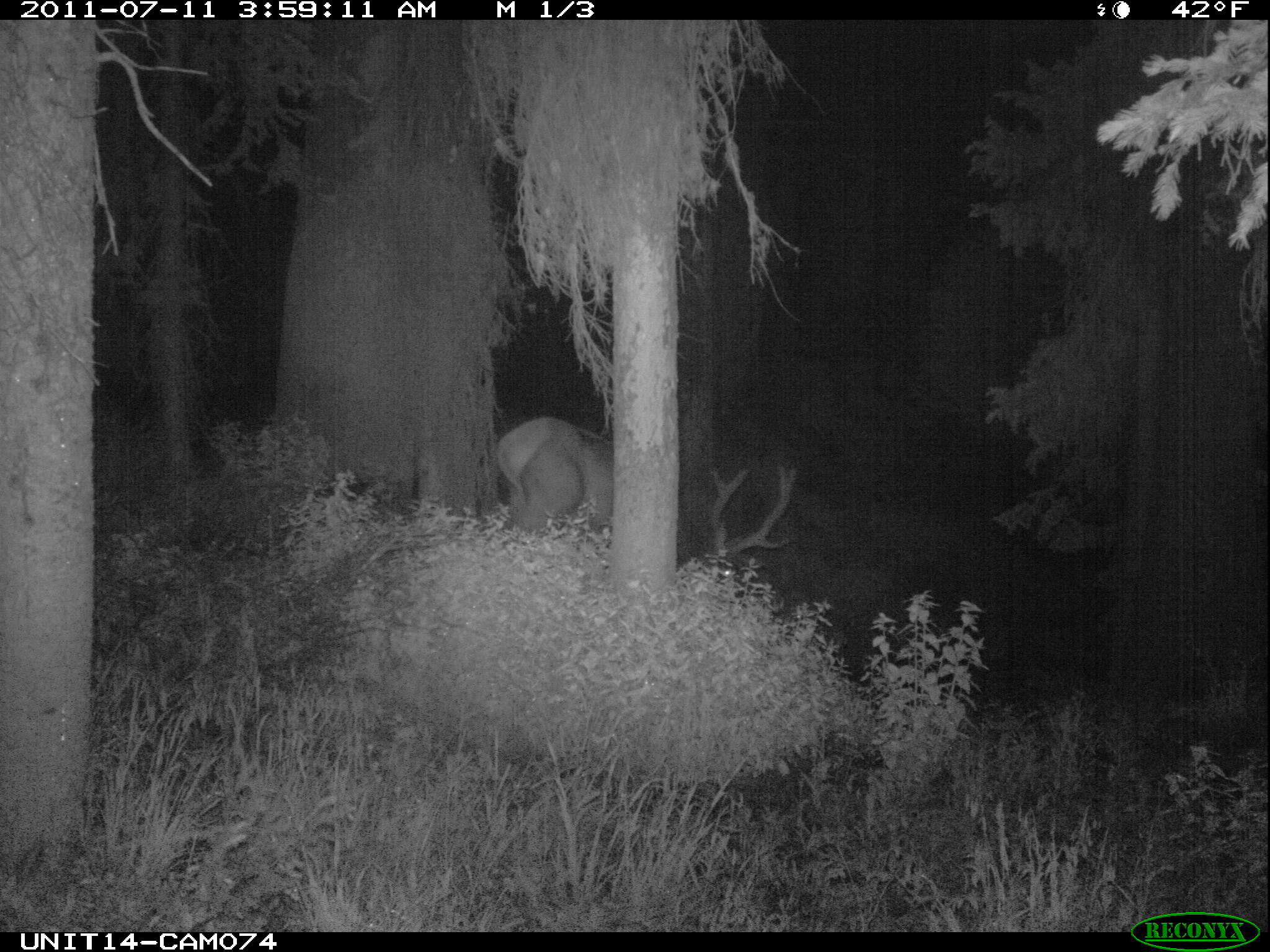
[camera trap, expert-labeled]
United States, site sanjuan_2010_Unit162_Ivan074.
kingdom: Animalia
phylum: Chordata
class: Mammalia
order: Artiodactyla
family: Cervidae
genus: Cervus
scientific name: Cervus elaphus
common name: red deer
Cervus elaphus (red deer).